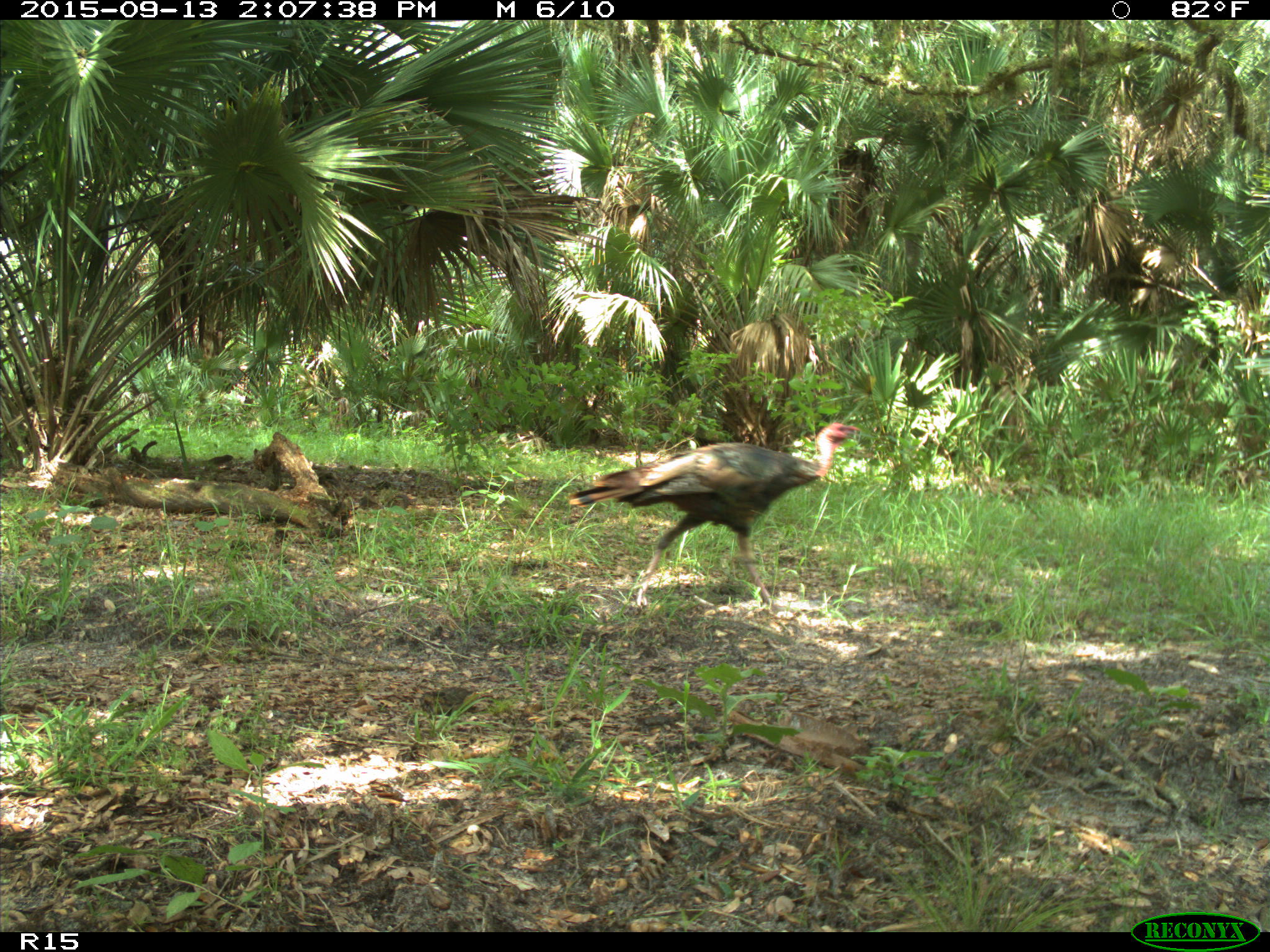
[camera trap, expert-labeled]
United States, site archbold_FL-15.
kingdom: Animalia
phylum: Chordata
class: Aves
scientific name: Aves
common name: birds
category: unidentified bird